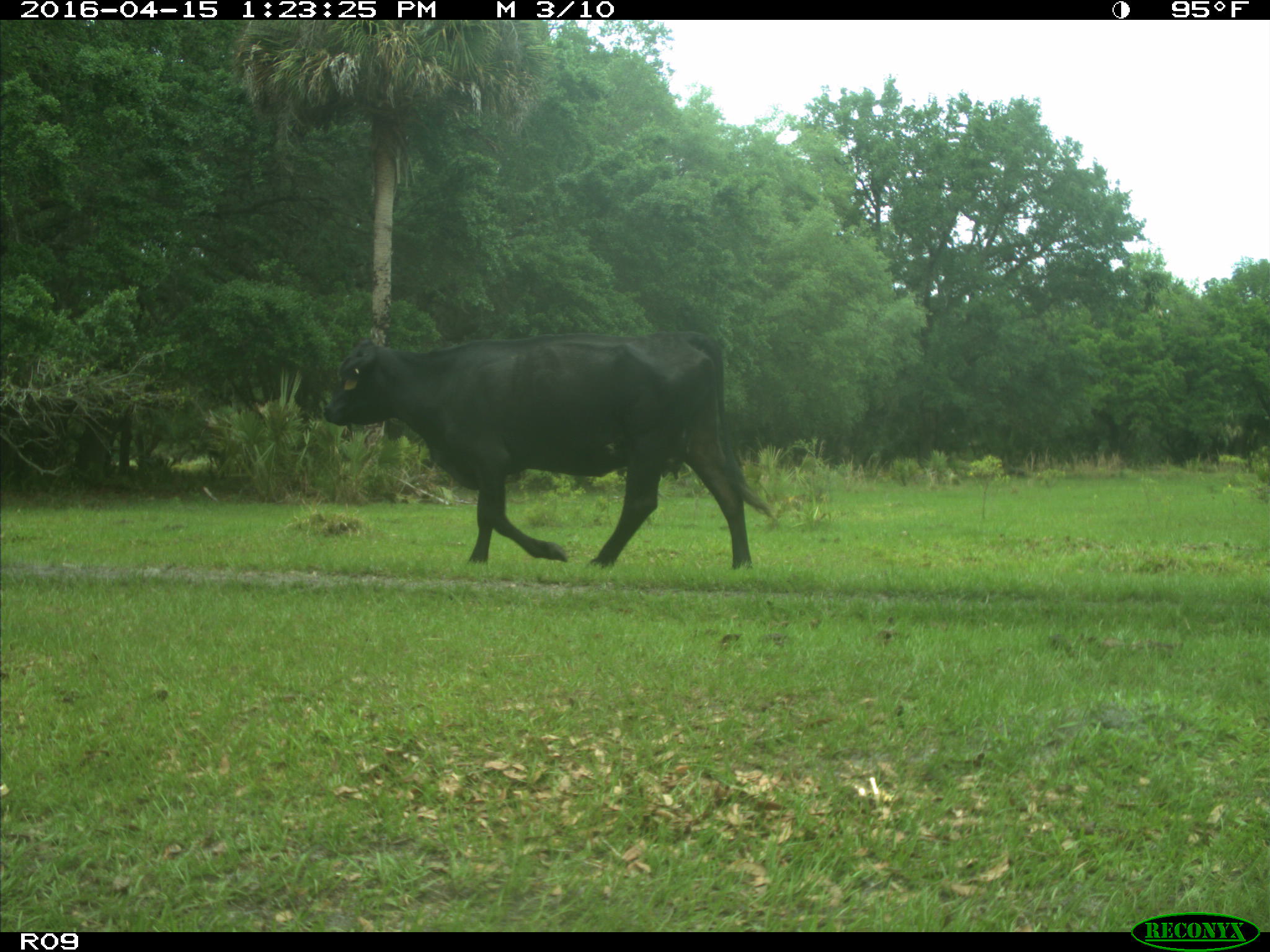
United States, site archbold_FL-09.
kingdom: Animalia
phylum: Chordata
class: Mammalia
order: Artiodactyla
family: Bovidae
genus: Bos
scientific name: Bos taurus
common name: domestic cow